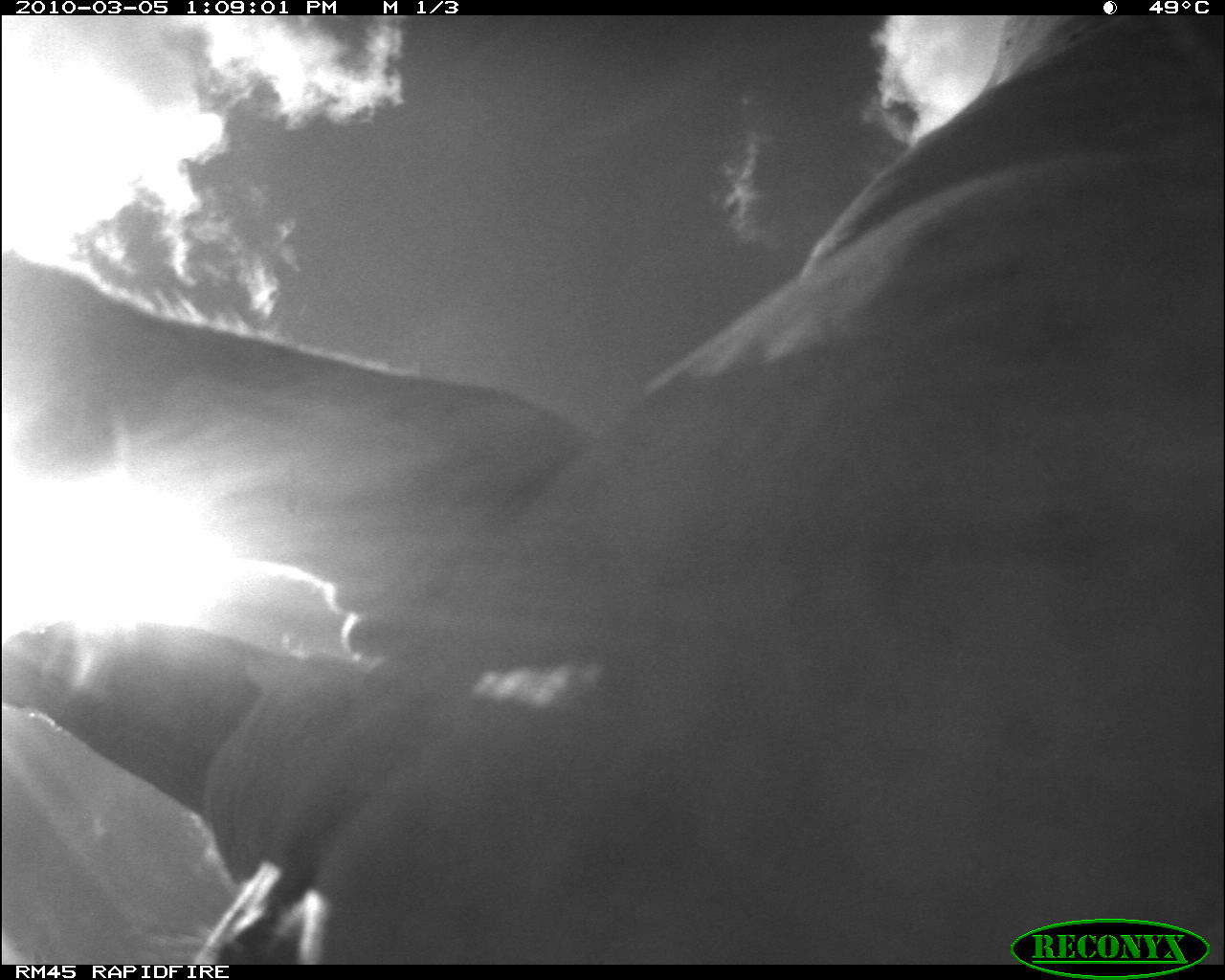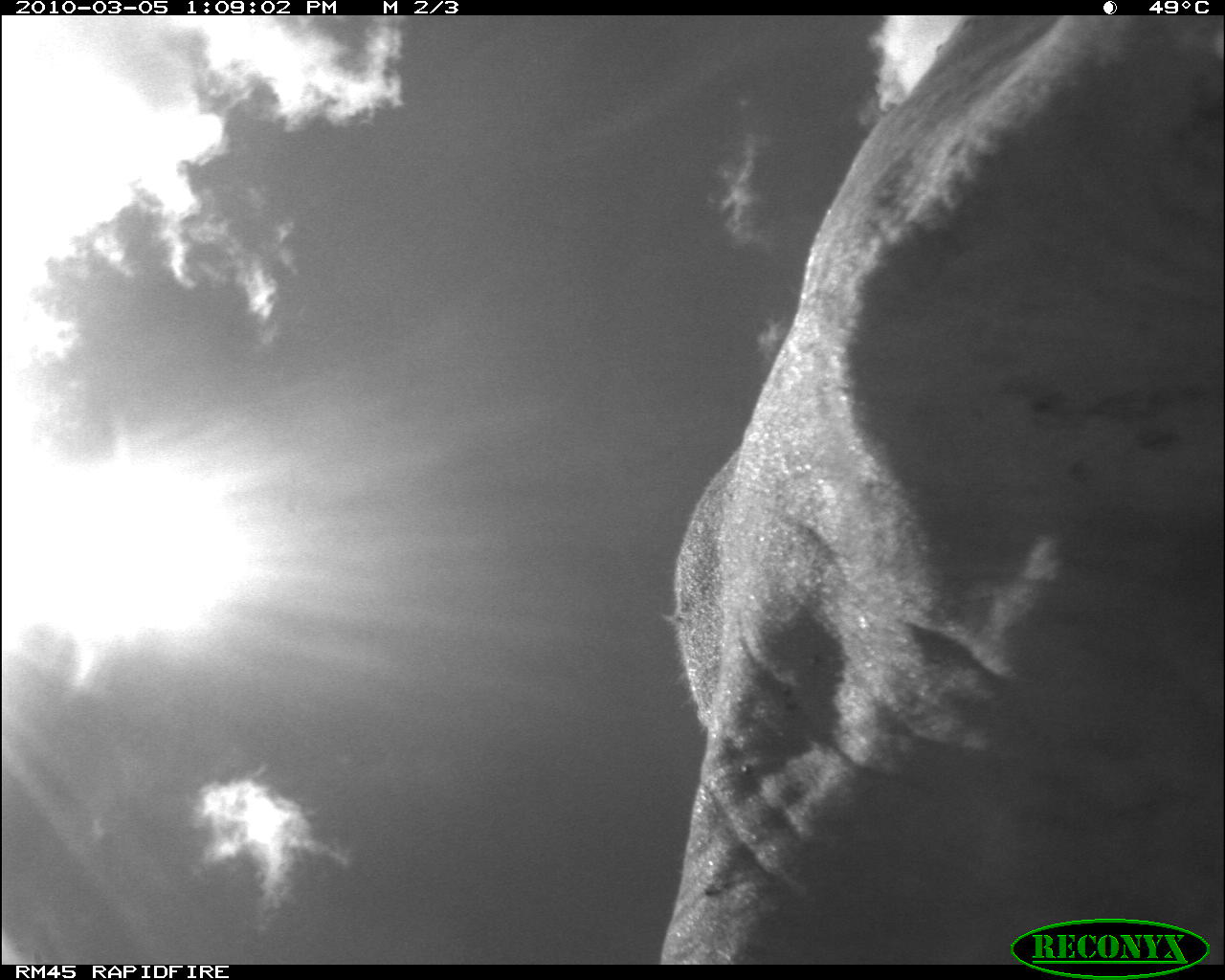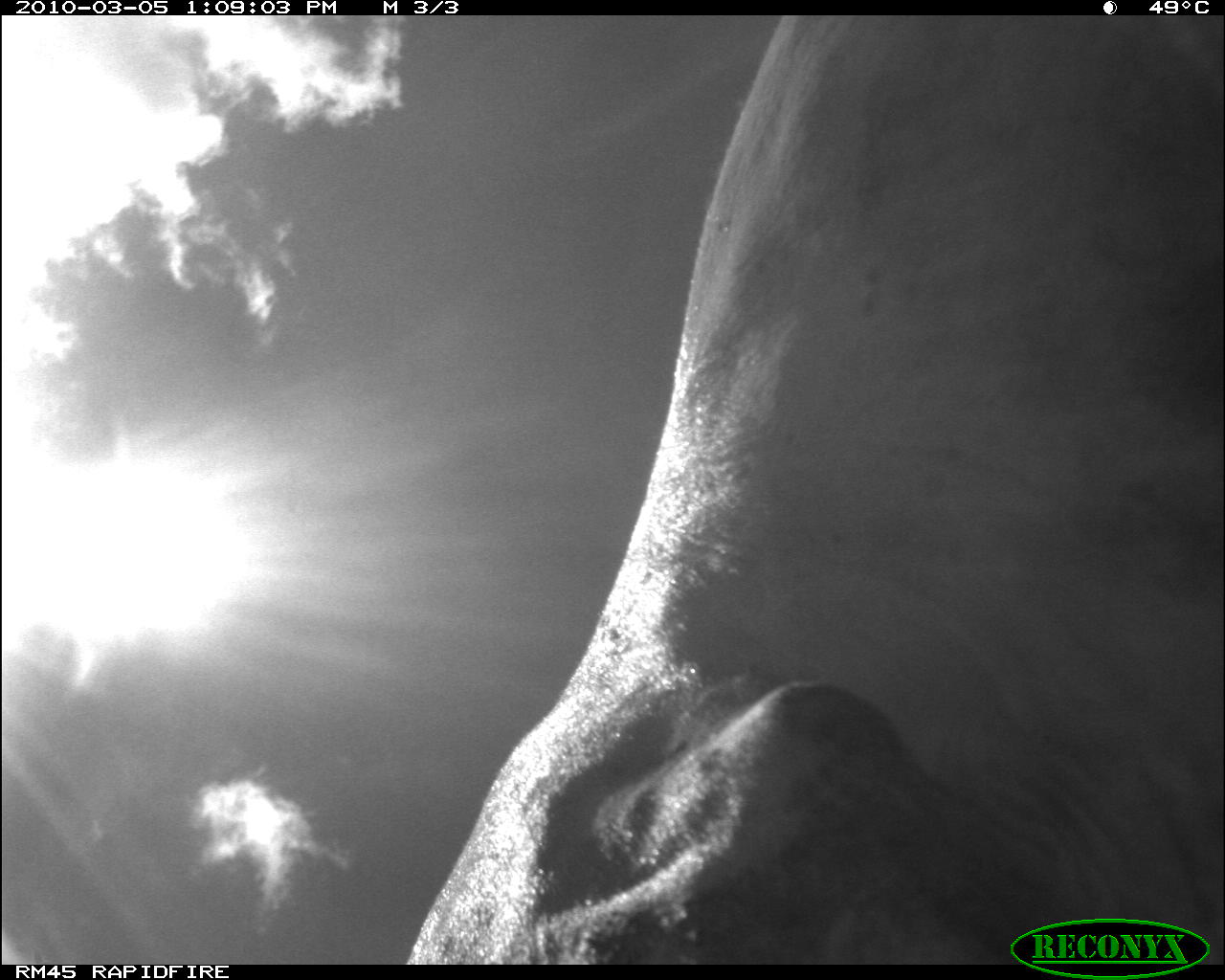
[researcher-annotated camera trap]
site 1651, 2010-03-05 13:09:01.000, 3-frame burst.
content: unidentified animal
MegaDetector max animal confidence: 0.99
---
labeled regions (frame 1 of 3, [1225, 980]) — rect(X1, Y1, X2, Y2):
unknown: rect(0, 11, 1225, 964)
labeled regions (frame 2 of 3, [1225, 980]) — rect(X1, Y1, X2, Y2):
unknown: rect(653, 11, 1225, 964)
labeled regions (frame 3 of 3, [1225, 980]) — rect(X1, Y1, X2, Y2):
unknown: rect(402, 11, 1225, 964)